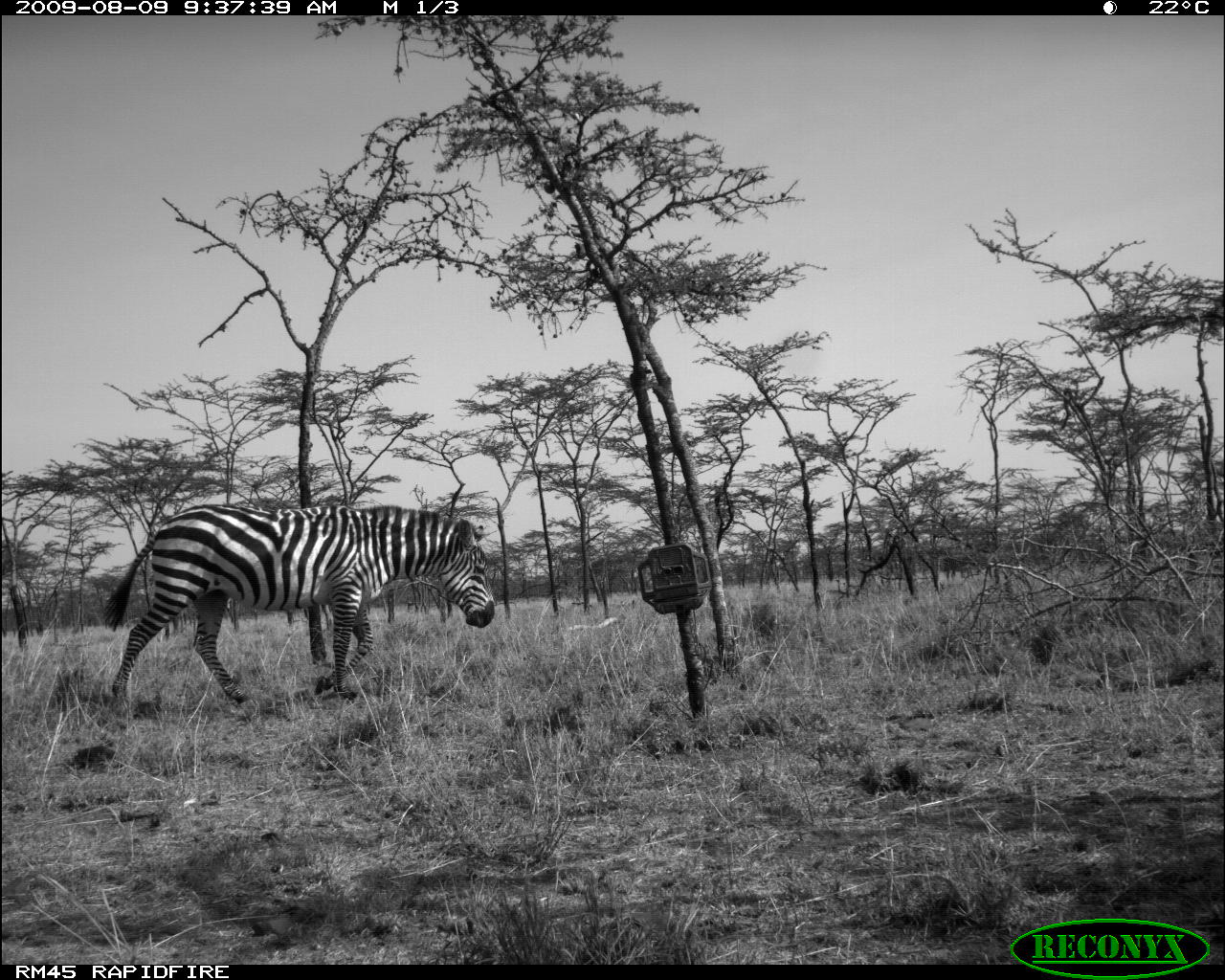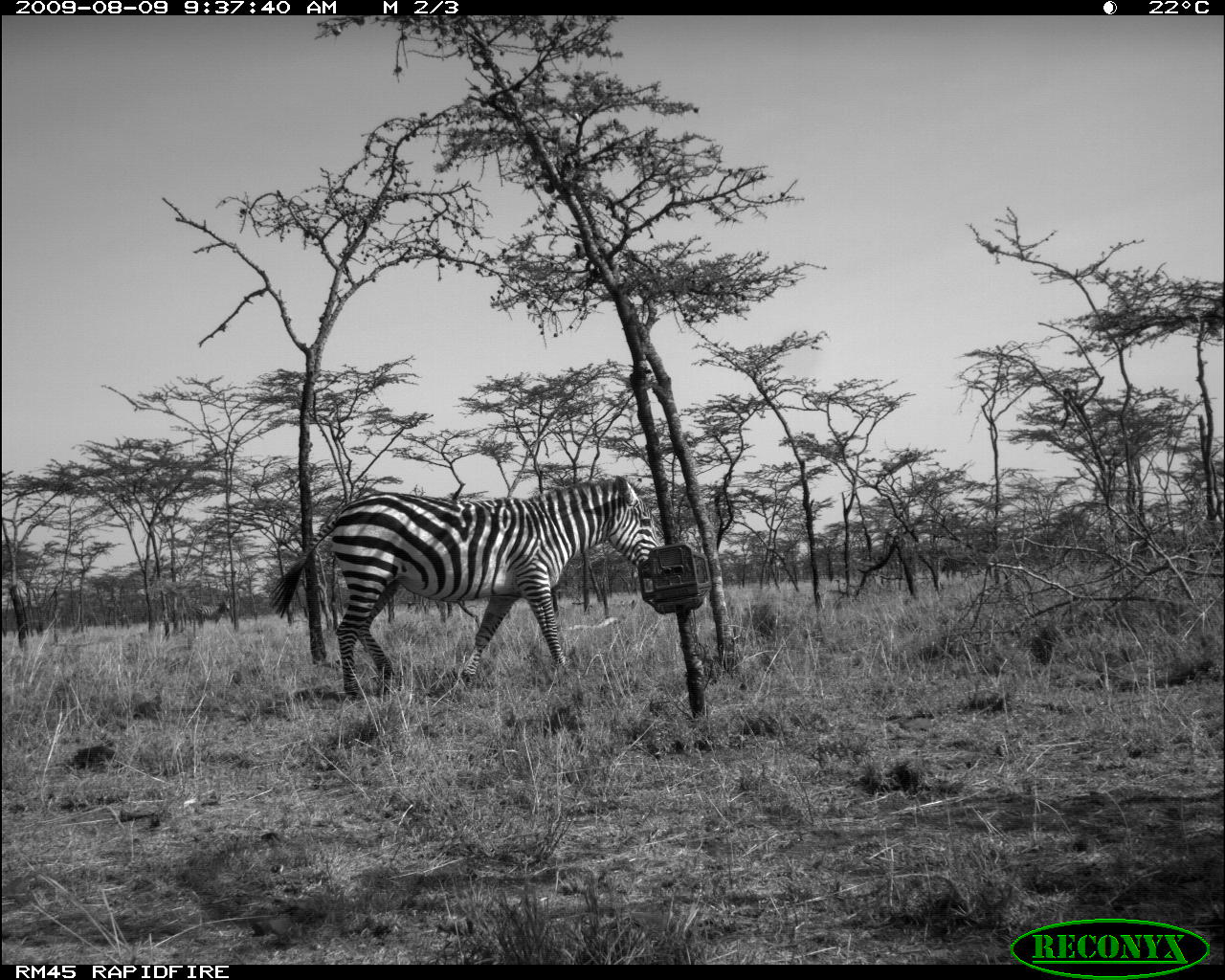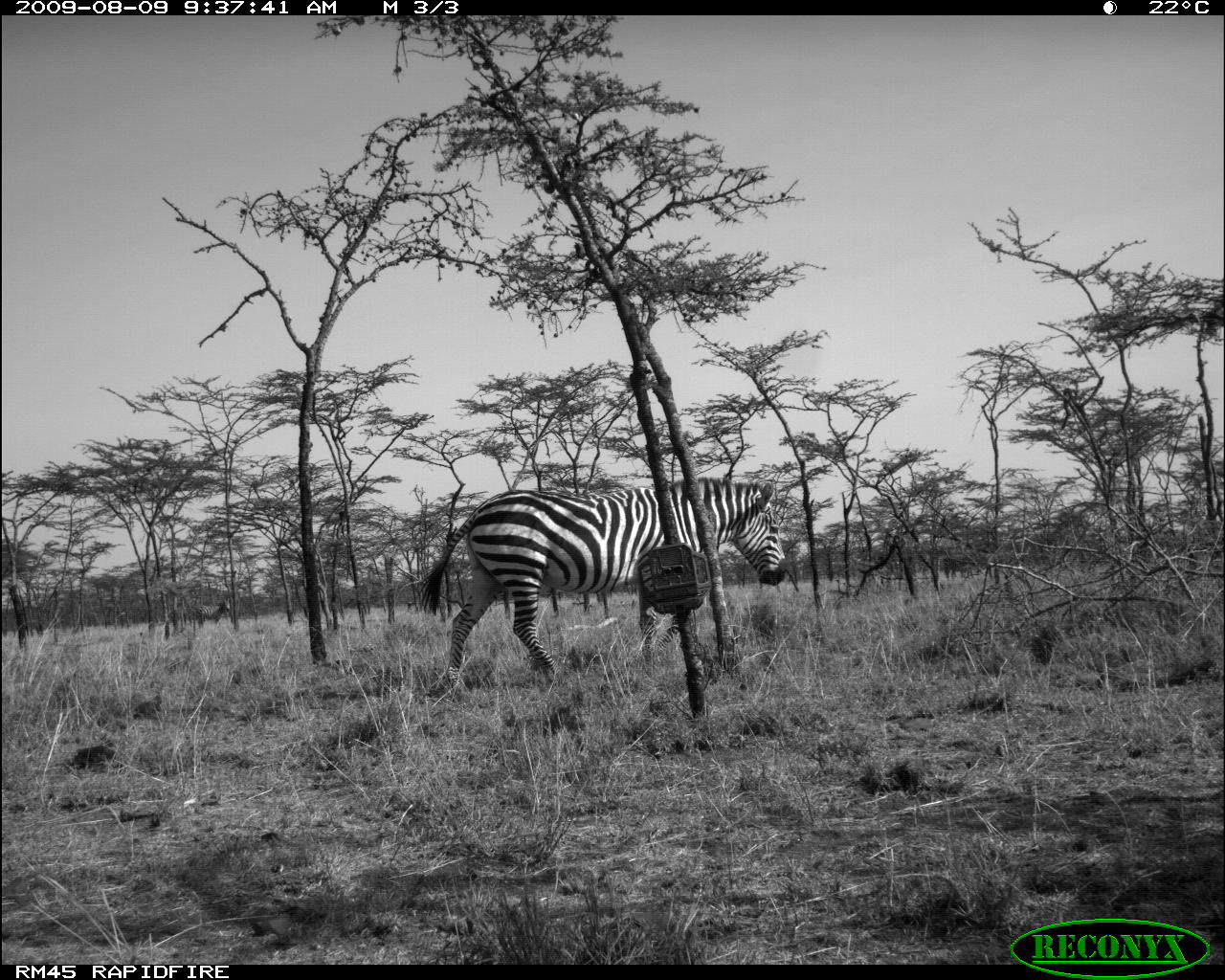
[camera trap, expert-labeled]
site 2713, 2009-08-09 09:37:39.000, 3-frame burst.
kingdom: Animalia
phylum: Chordata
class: Mammalia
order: Perissodactyla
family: Equidae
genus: Equus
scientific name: Equus quagga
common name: plains zebra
Equus quagga (plains zebra), count 1.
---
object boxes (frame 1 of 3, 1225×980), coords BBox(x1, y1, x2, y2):
equus quagga: BBox(101, 504, 494, 711)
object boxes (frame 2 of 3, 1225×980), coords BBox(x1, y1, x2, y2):
equus quagga: BBox(268, 472, 664, 699)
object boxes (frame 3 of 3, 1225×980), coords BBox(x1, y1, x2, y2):
equus quagga: BBox(418, 475, 790, 689)